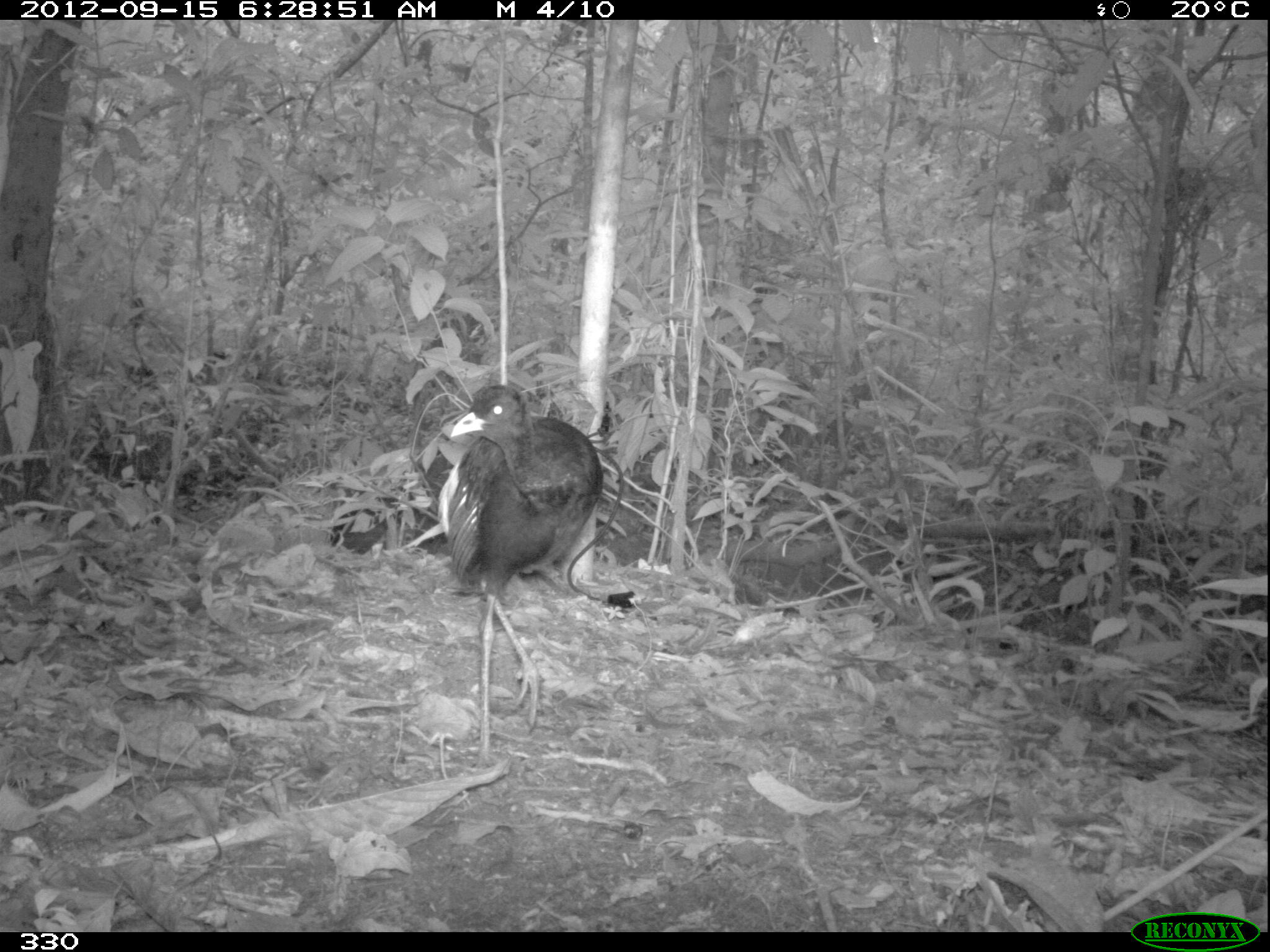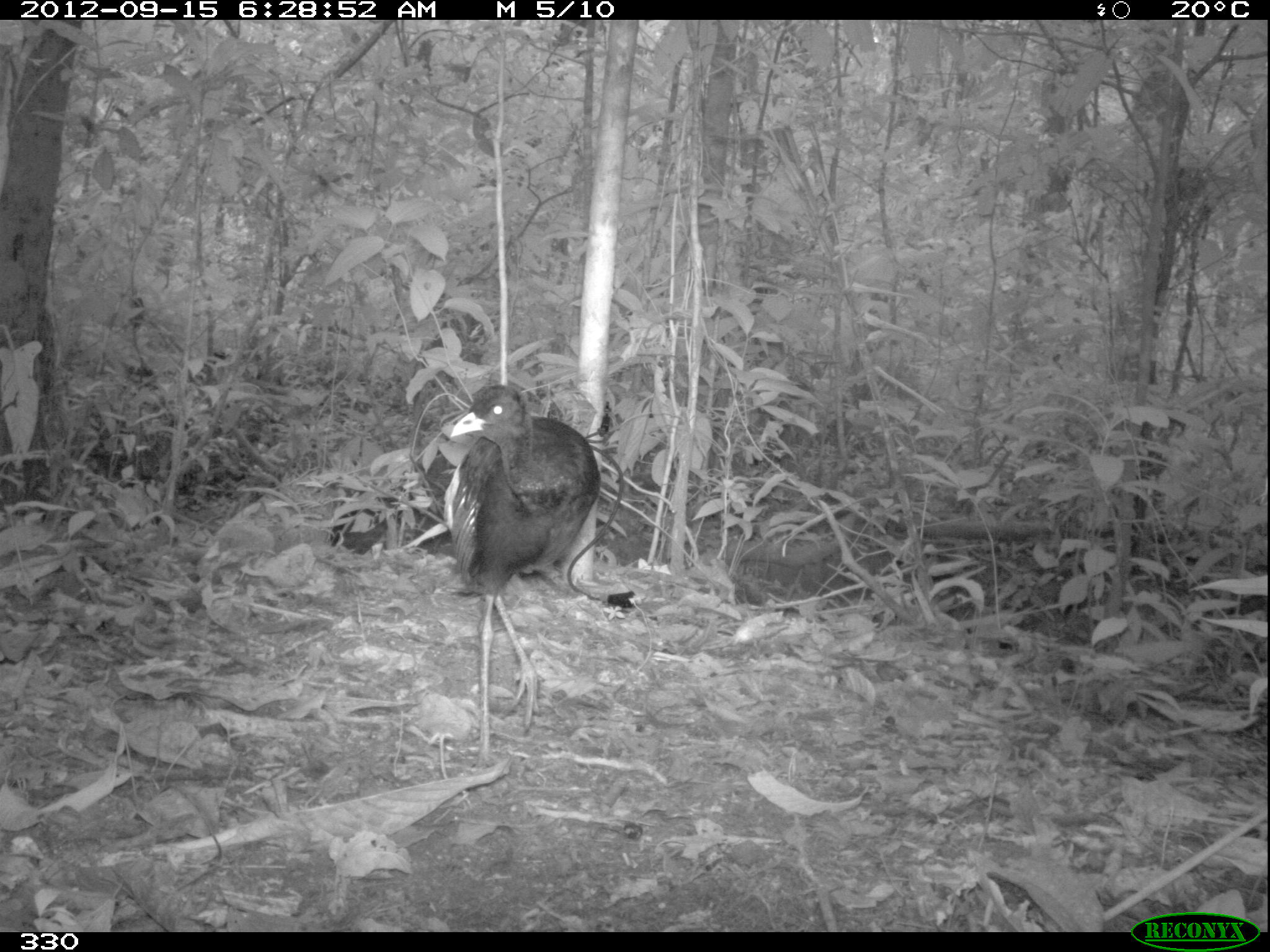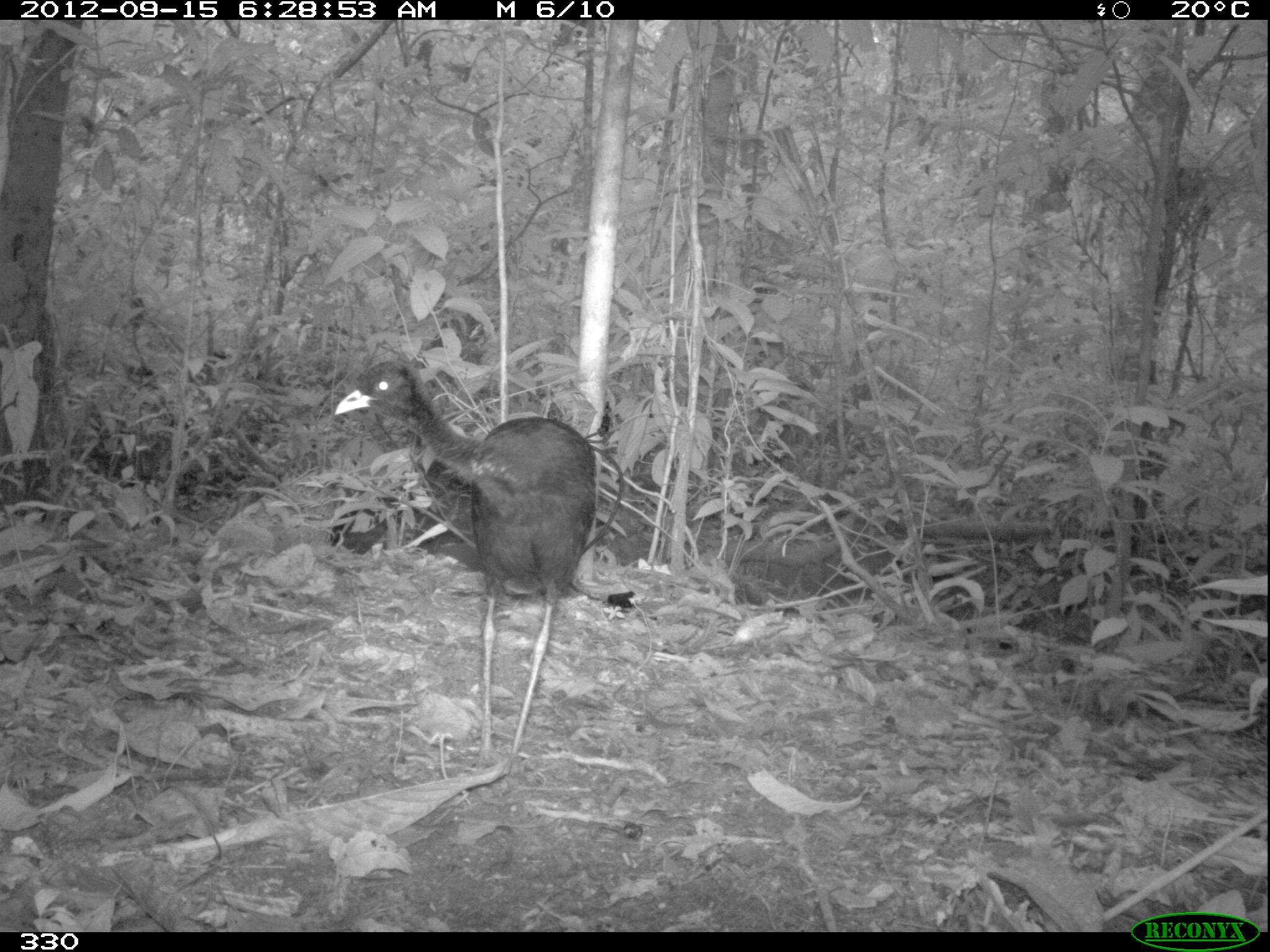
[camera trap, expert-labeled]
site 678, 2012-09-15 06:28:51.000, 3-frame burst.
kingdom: Animalia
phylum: Chordata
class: Aves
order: Gruiformes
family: Psophiidae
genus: Psophia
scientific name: Psophia leucoptera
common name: pale-winged trumpeter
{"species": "Psophia leucoptera (pale-winged trumpeter)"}